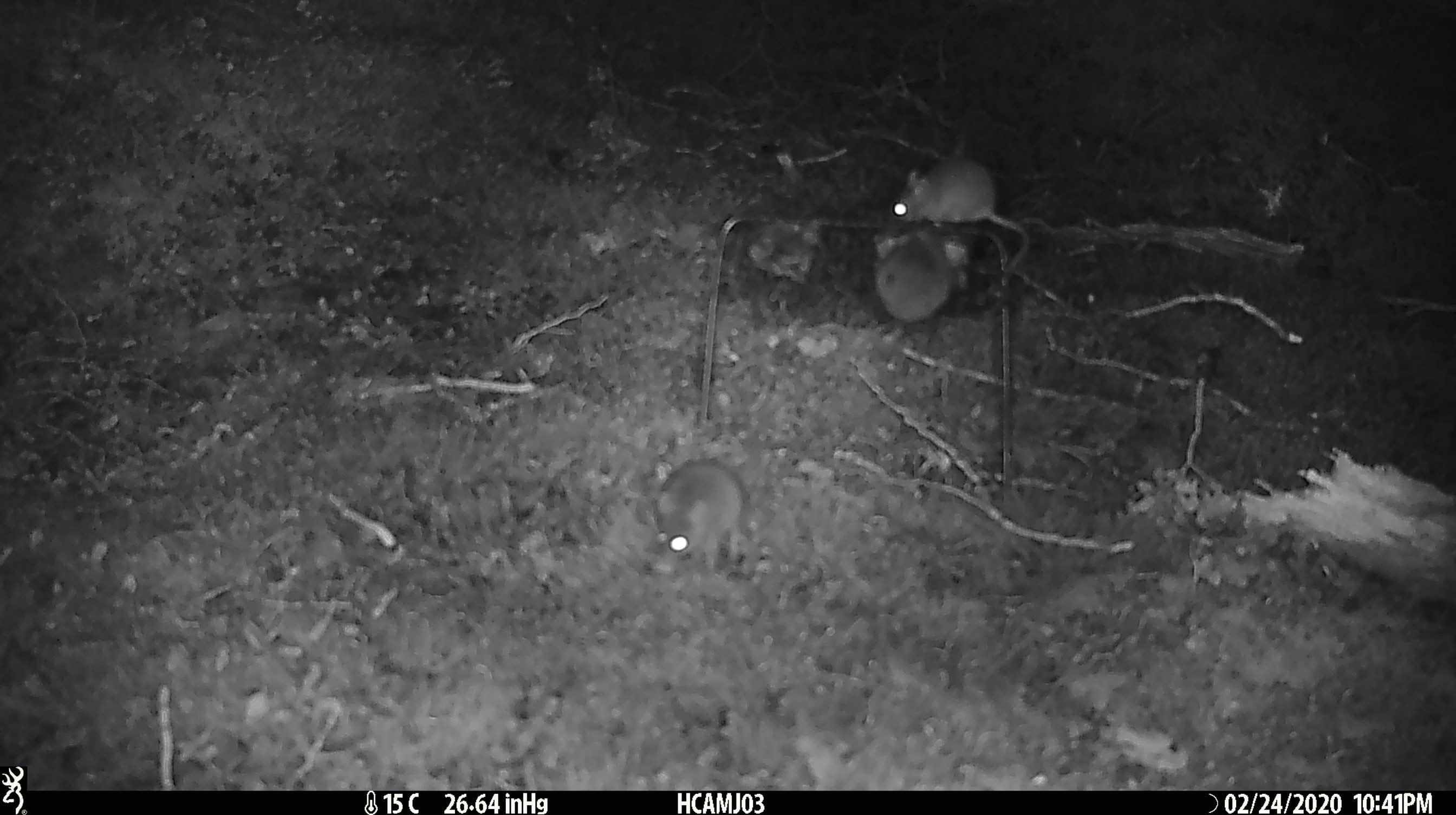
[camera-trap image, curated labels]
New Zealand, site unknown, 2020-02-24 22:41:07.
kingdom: Animalia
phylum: Chordata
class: Mammalia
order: Rodentia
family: Muridae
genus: Mus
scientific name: Mus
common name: mouse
Mouse (Mus).